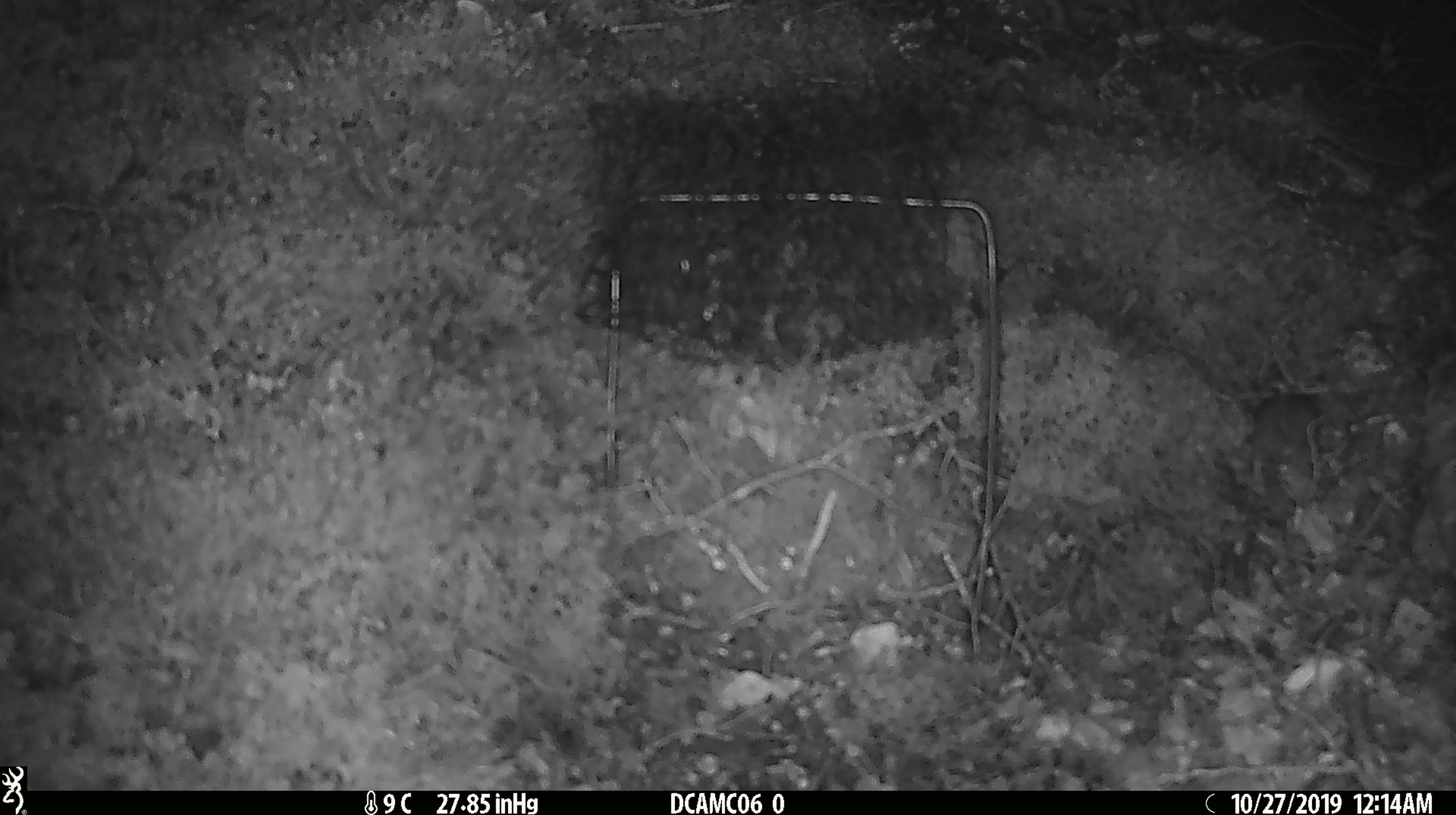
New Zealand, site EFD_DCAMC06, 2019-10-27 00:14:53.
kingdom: Animalia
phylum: Chordata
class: Mammalia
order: Rodentia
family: Muridae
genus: Mus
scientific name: Mus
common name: mouse